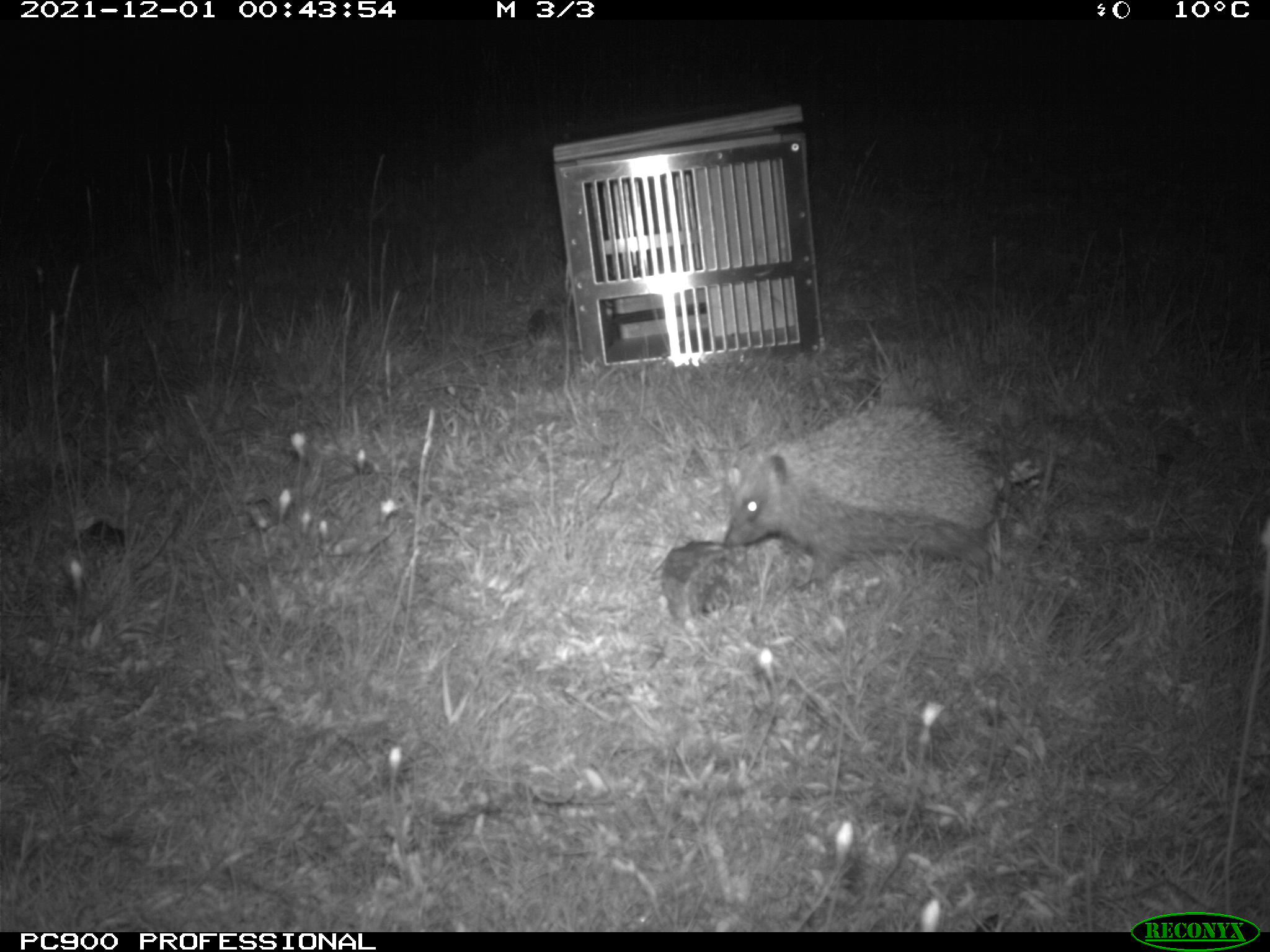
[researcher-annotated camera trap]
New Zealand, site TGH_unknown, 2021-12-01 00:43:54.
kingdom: Animalia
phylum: Chordata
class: Mammalia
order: Eulipotyphla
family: Erinaceidae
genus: Erinaceus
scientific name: Erinaceus europaeus europaeus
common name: european hedgehog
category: hedgehog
Hedgehog (european hedgehog) (Erinaceus europaeus europaeus).